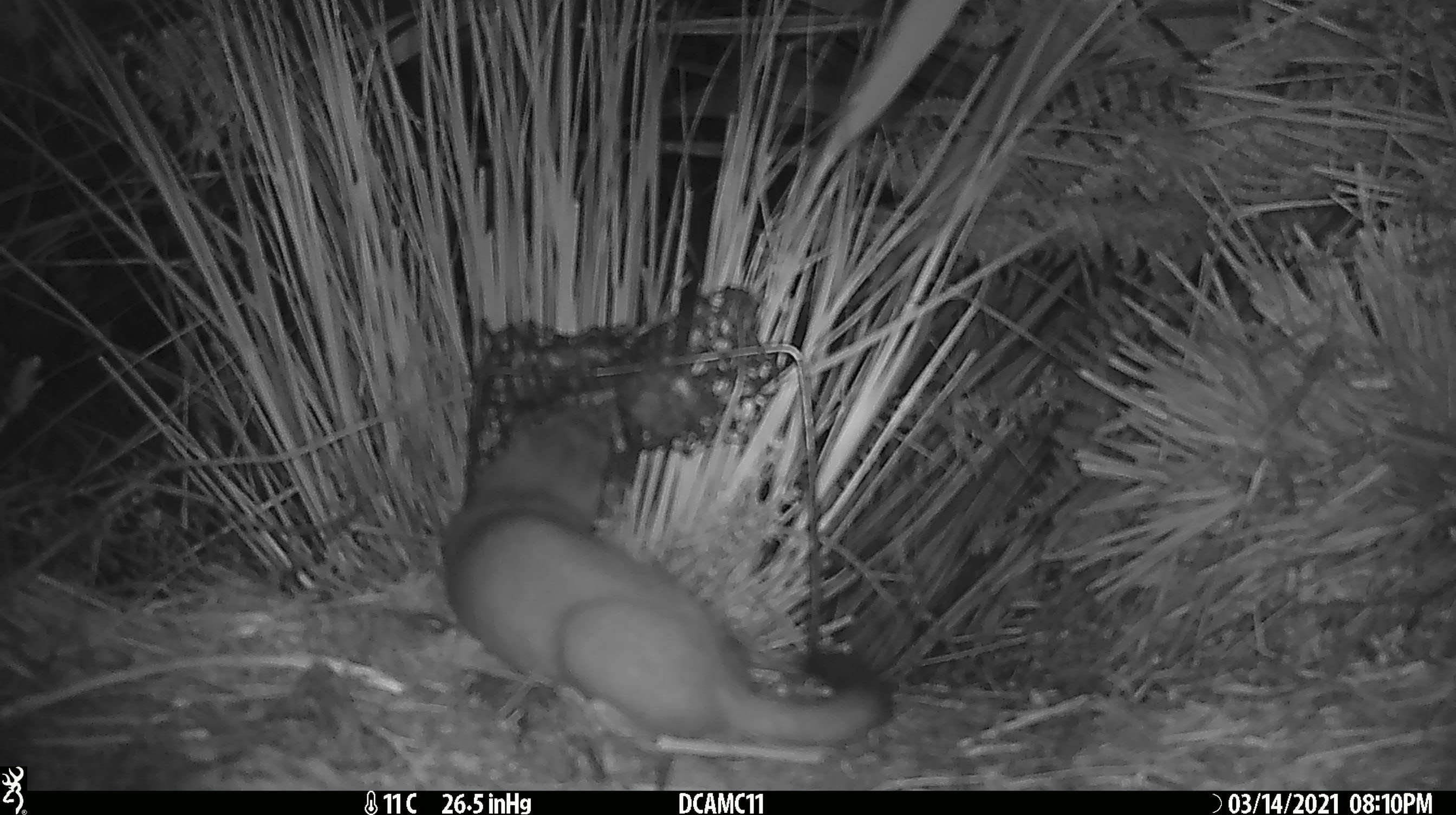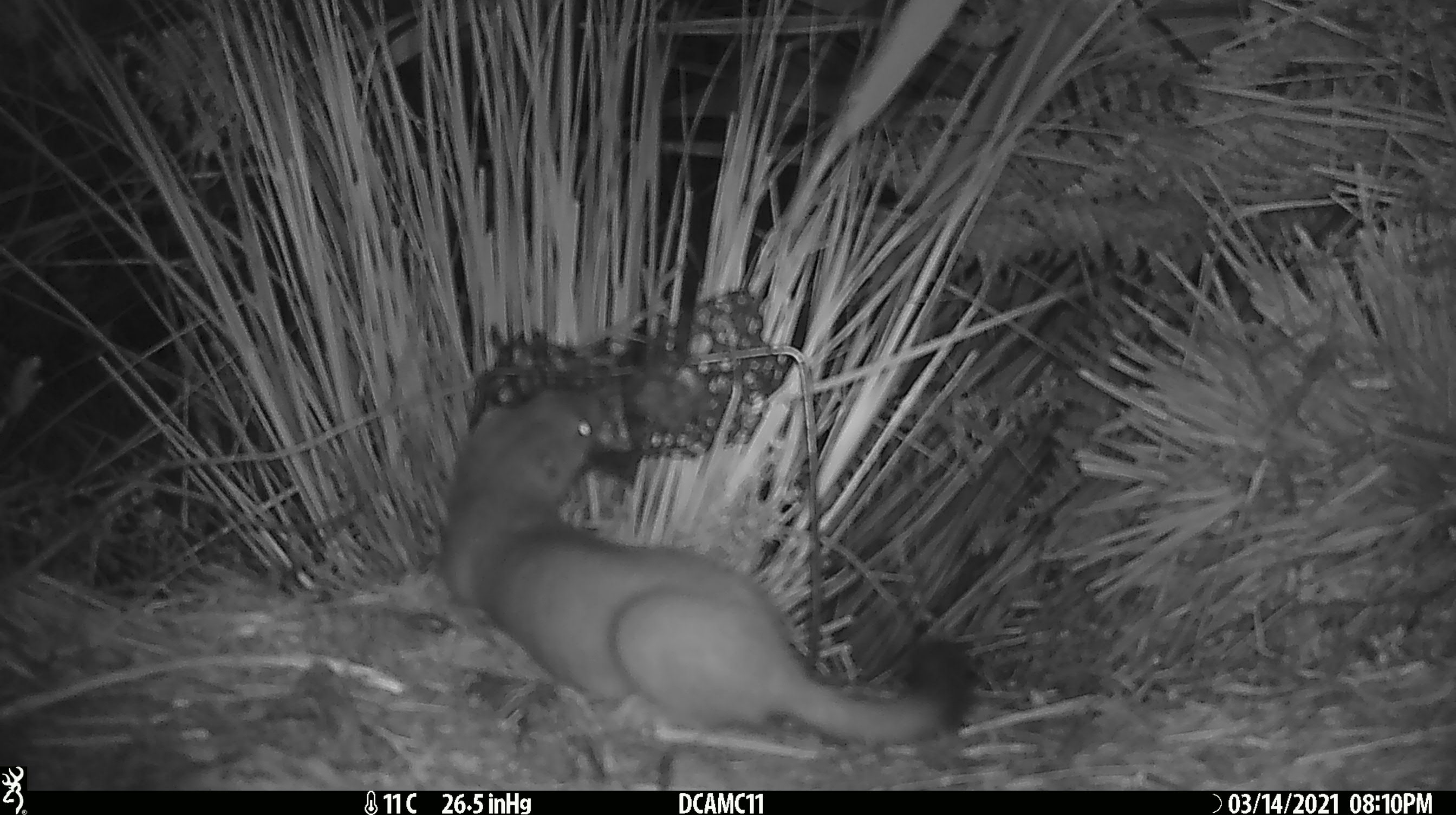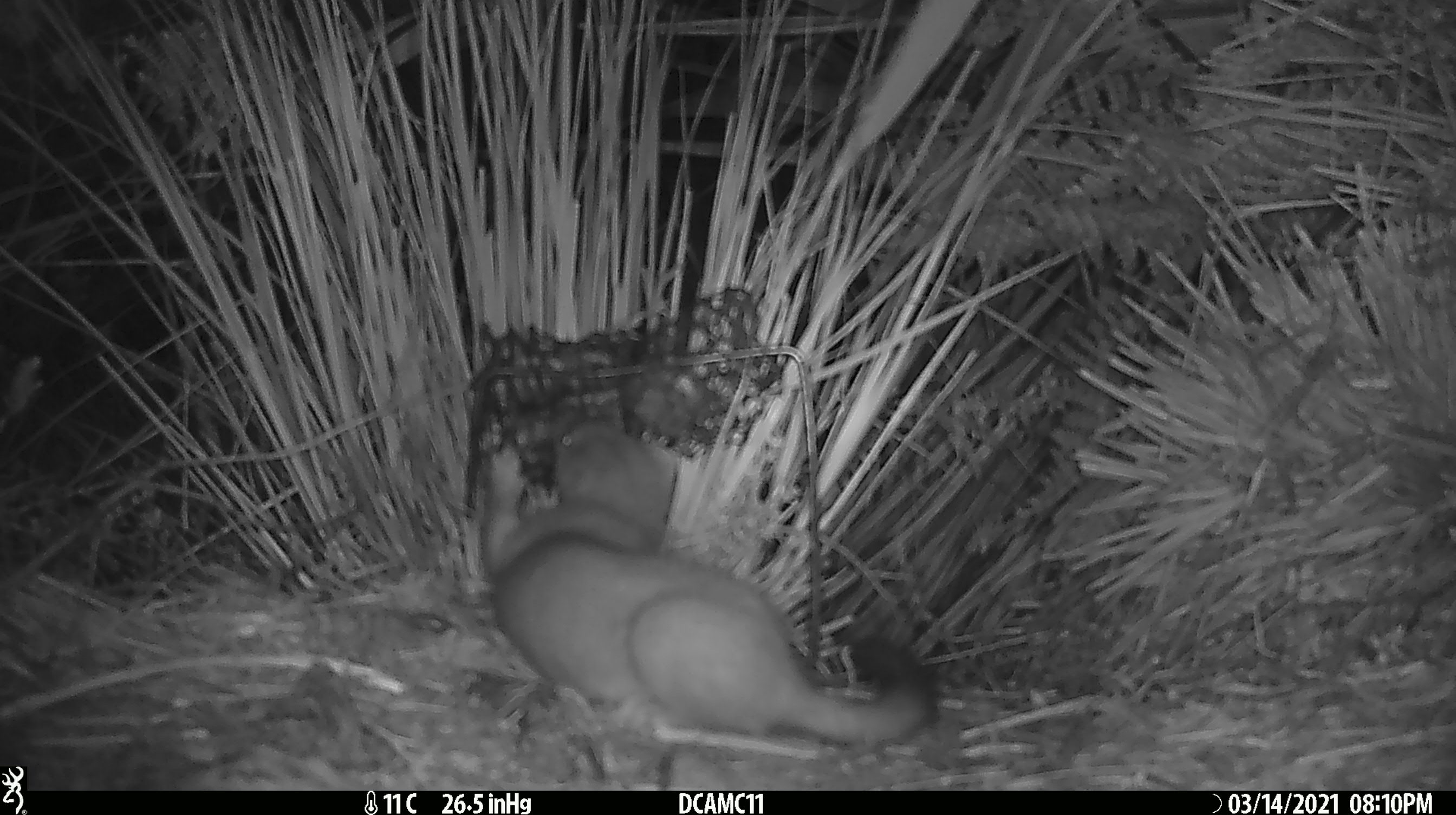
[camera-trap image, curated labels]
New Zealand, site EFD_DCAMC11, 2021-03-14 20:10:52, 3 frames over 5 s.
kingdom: Animalia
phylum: Chordata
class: Mammalia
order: Carnivora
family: Mustelidae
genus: Mustela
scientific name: Mustela erminea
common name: stoat